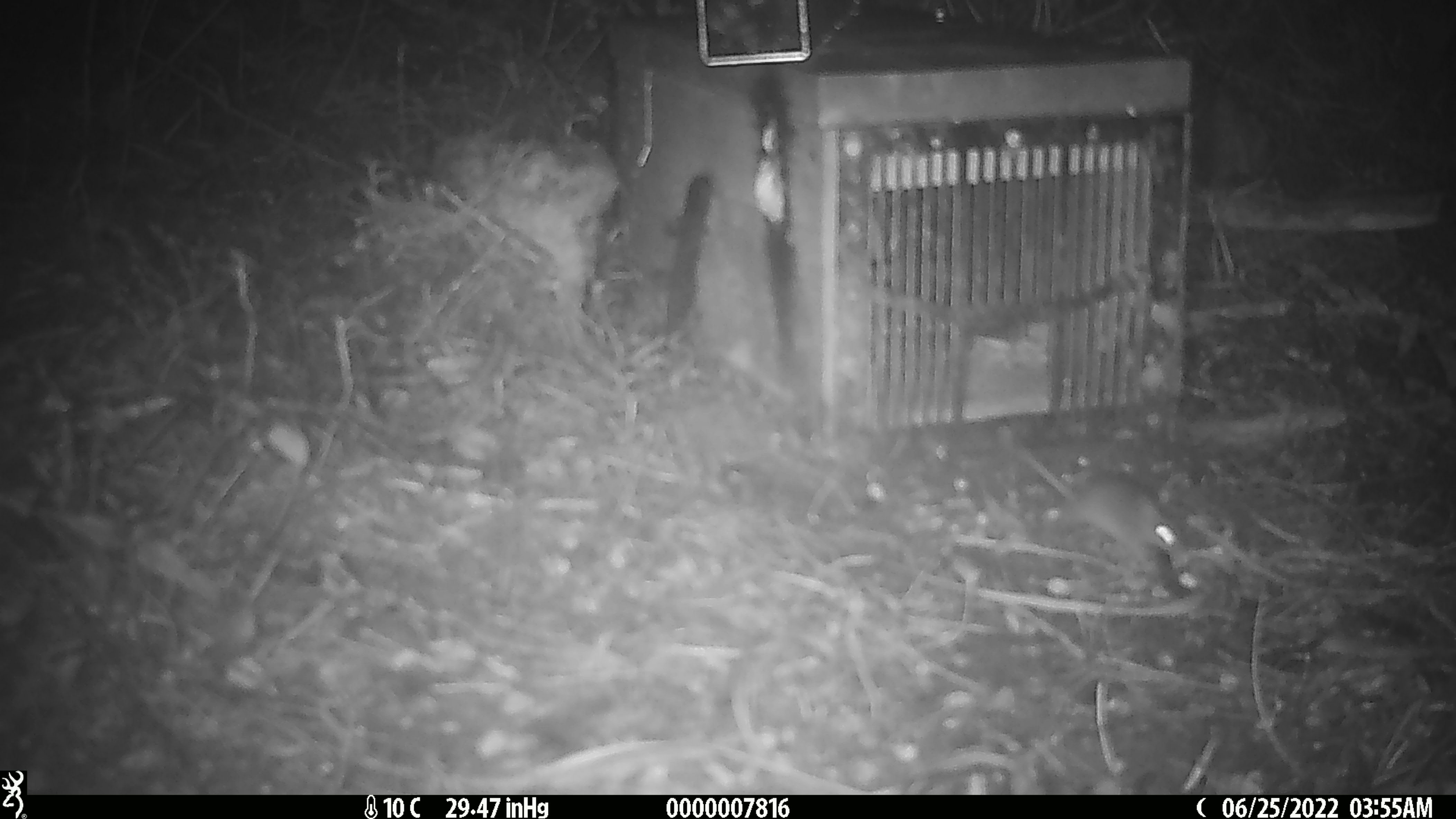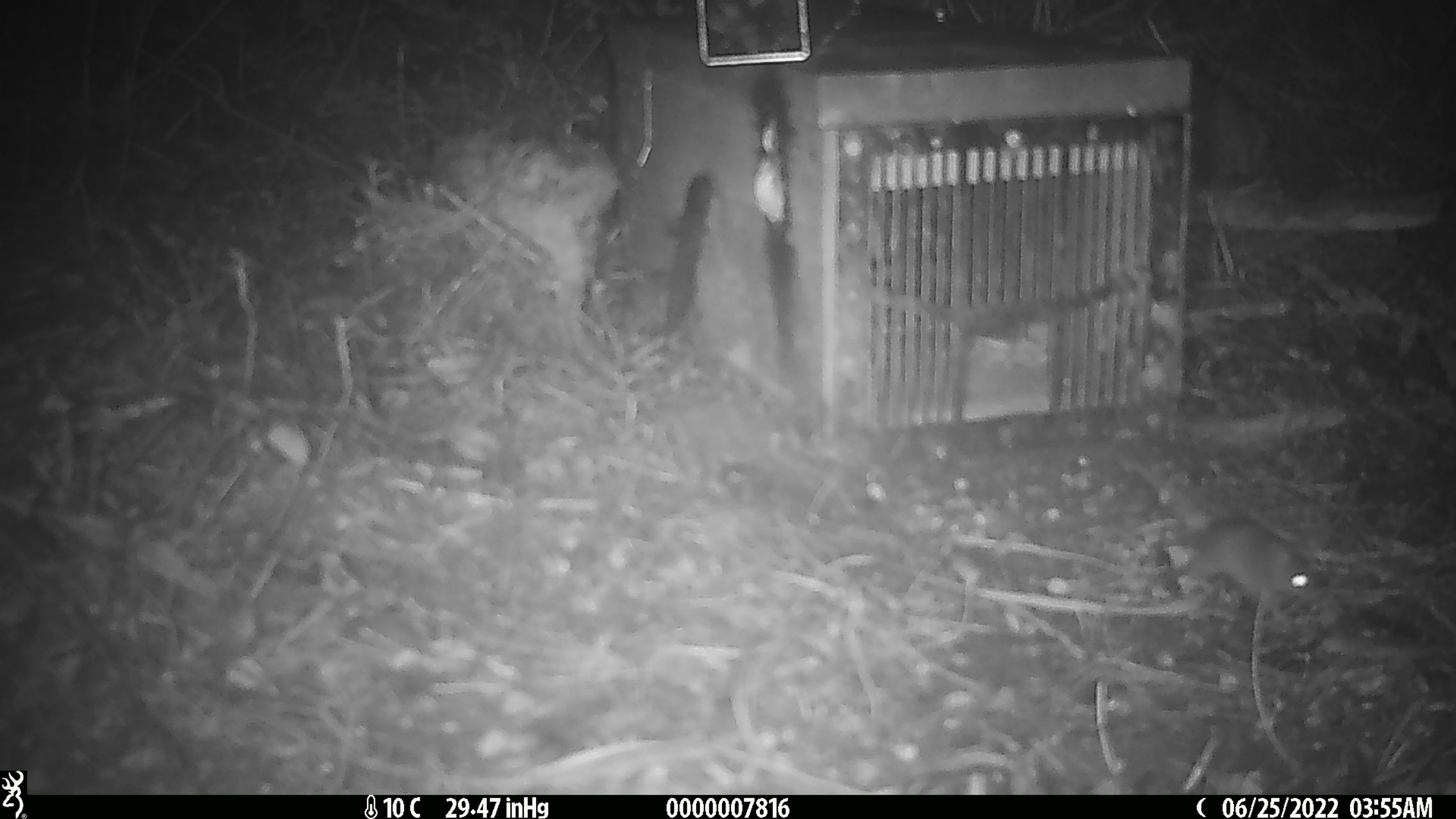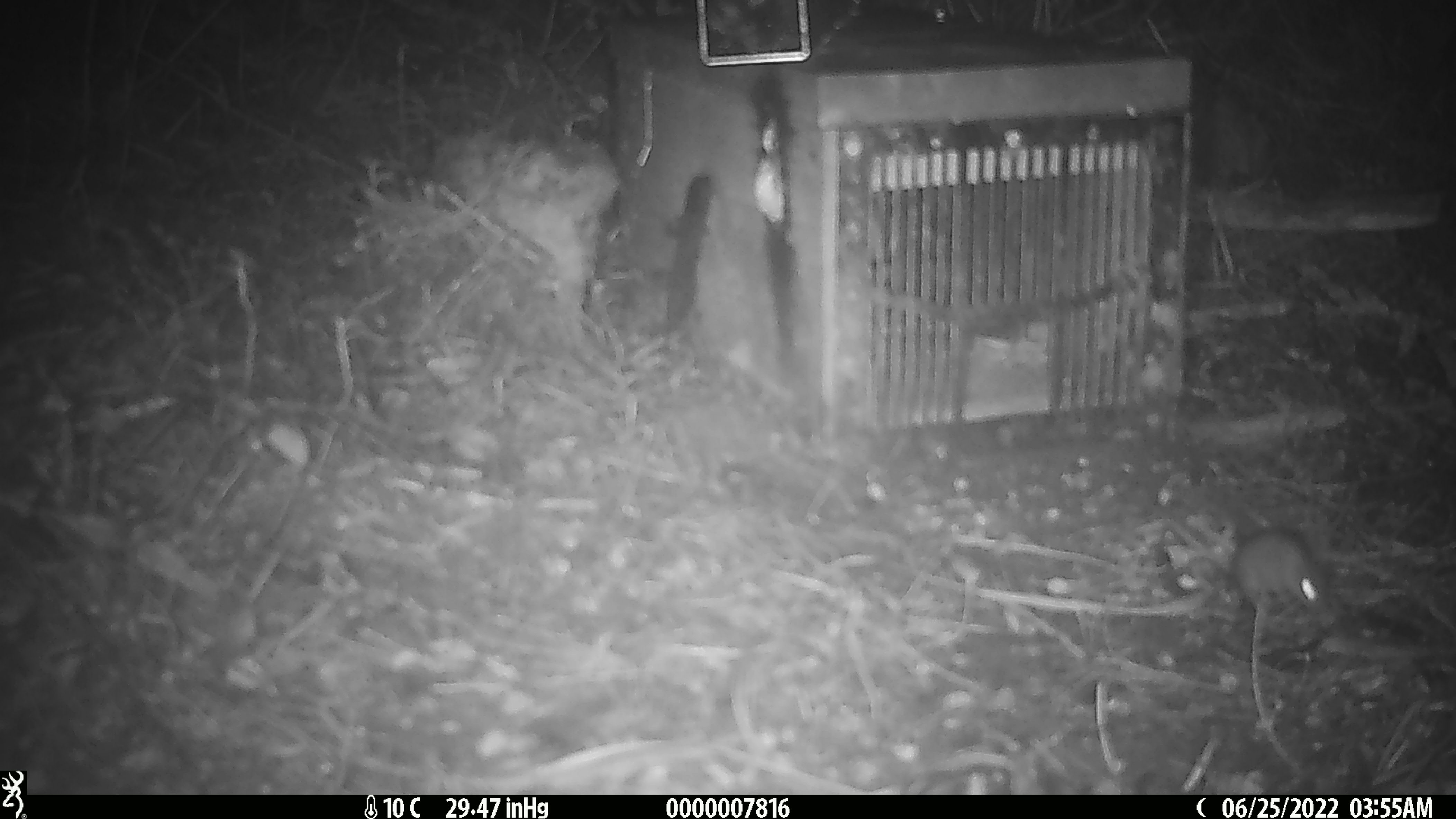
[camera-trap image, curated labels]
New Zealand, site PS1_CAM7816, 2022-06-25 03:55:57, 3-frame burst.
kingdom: Animalia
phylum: Chordata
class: Mammalia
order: Rodentia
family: Muridae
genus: Mus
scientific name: Mus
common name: mouse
Mouse (Mus).